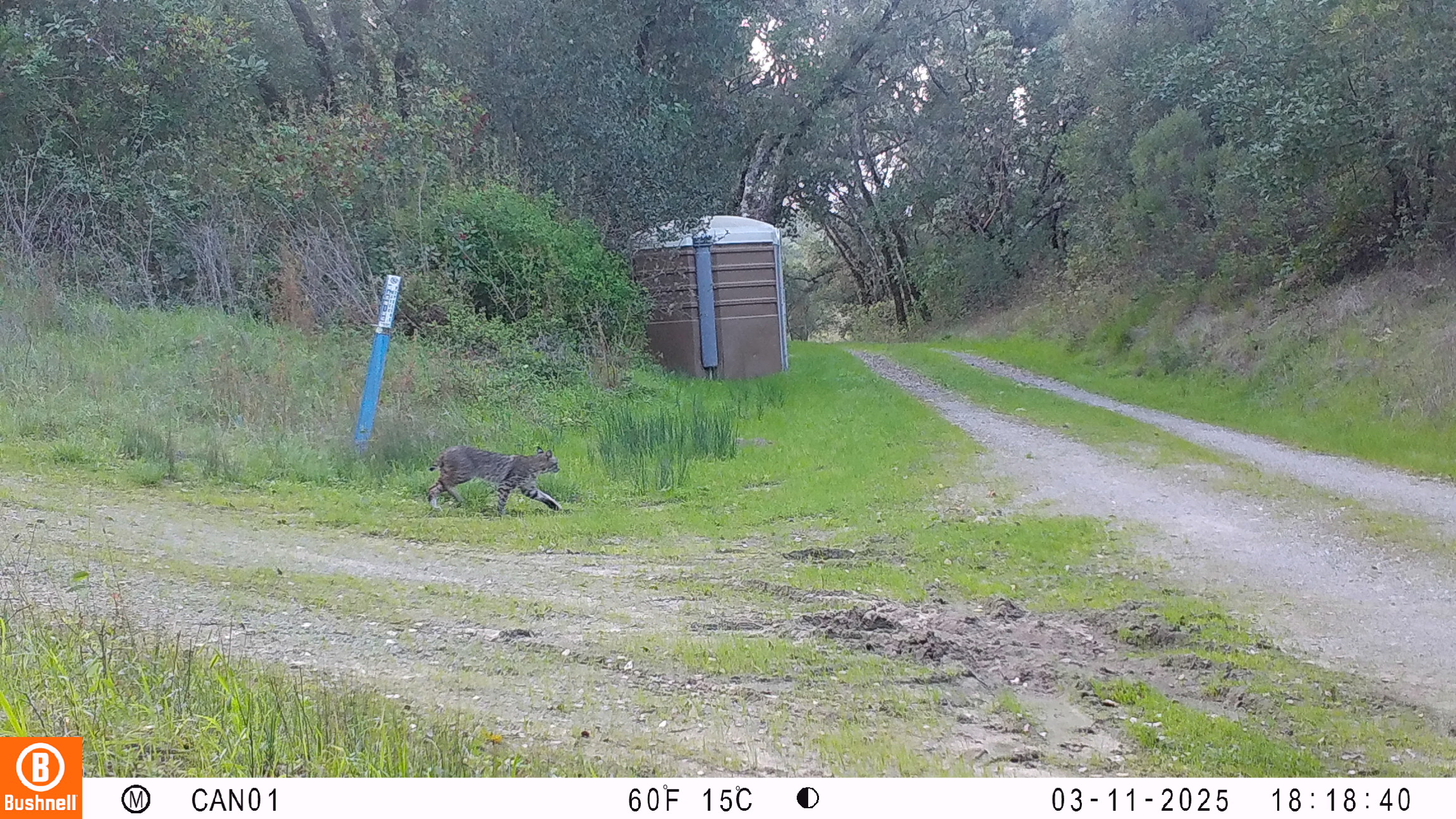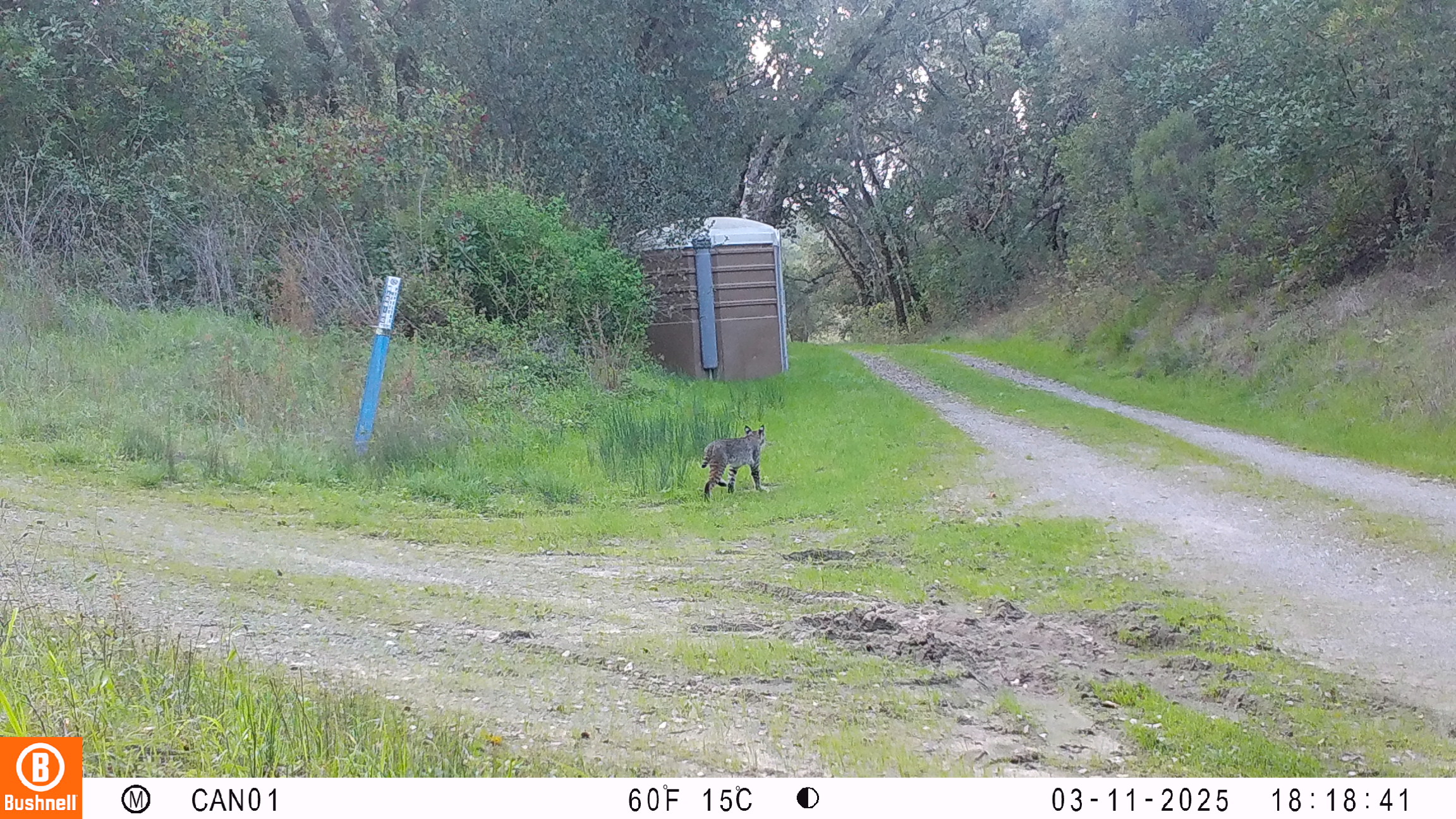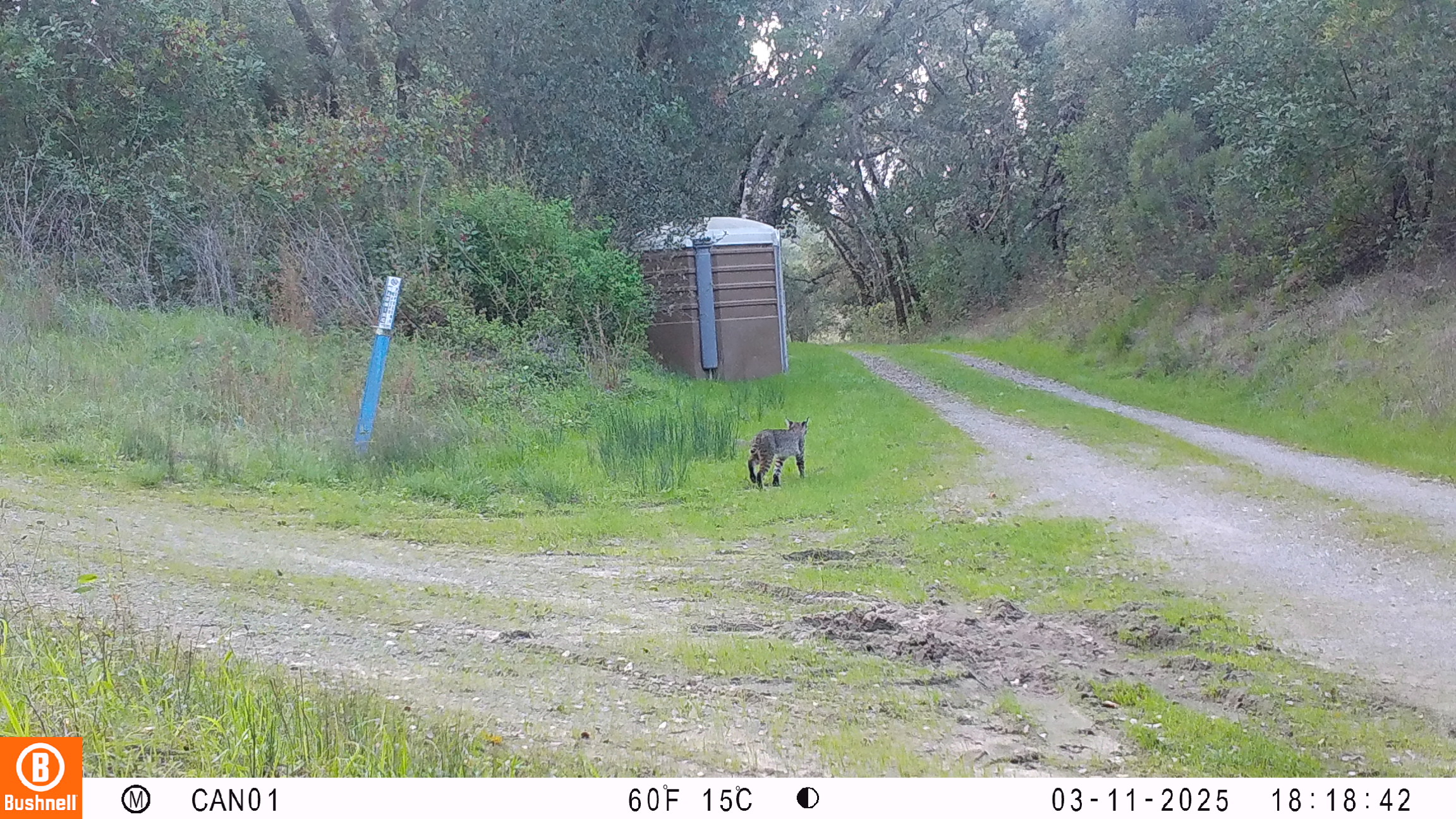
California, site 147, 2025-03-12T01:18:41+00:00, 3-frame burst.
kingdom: Animalia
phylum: Chordata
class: Mammalia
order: Carnivora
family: Felidae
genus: Lynx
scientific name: Lynx rufus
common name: bobcat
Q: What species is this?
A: Bobcat (Lynx rufus).